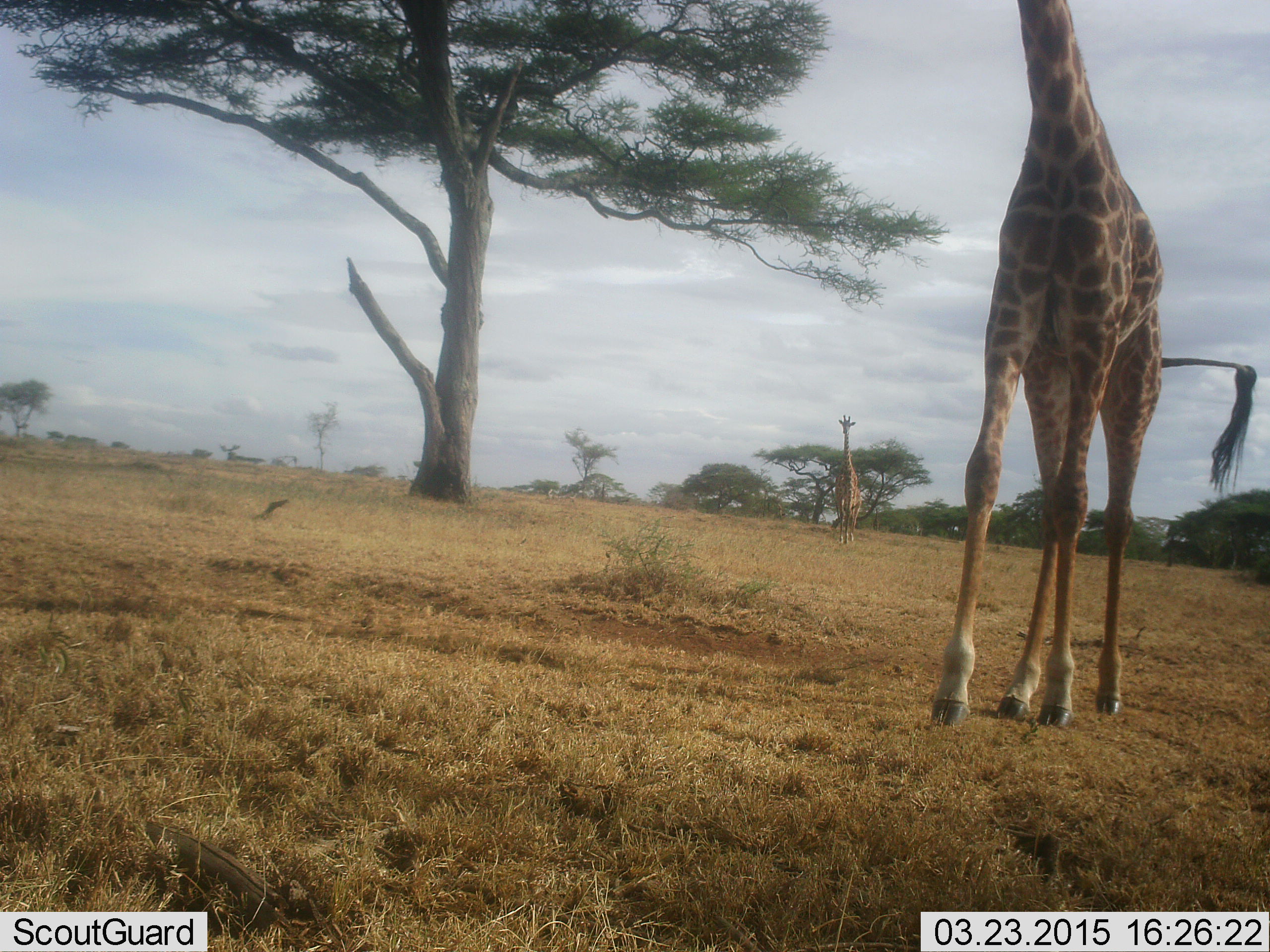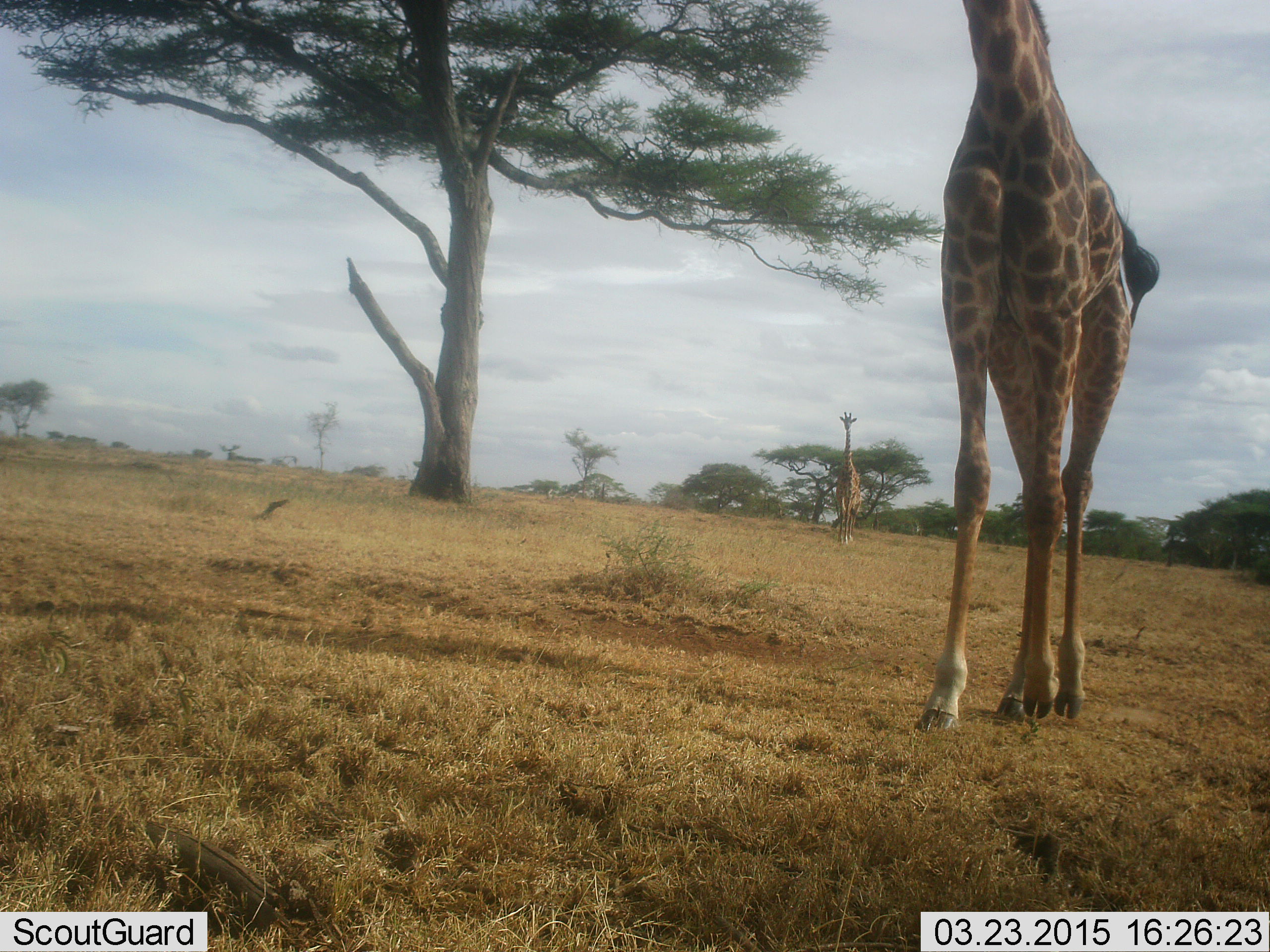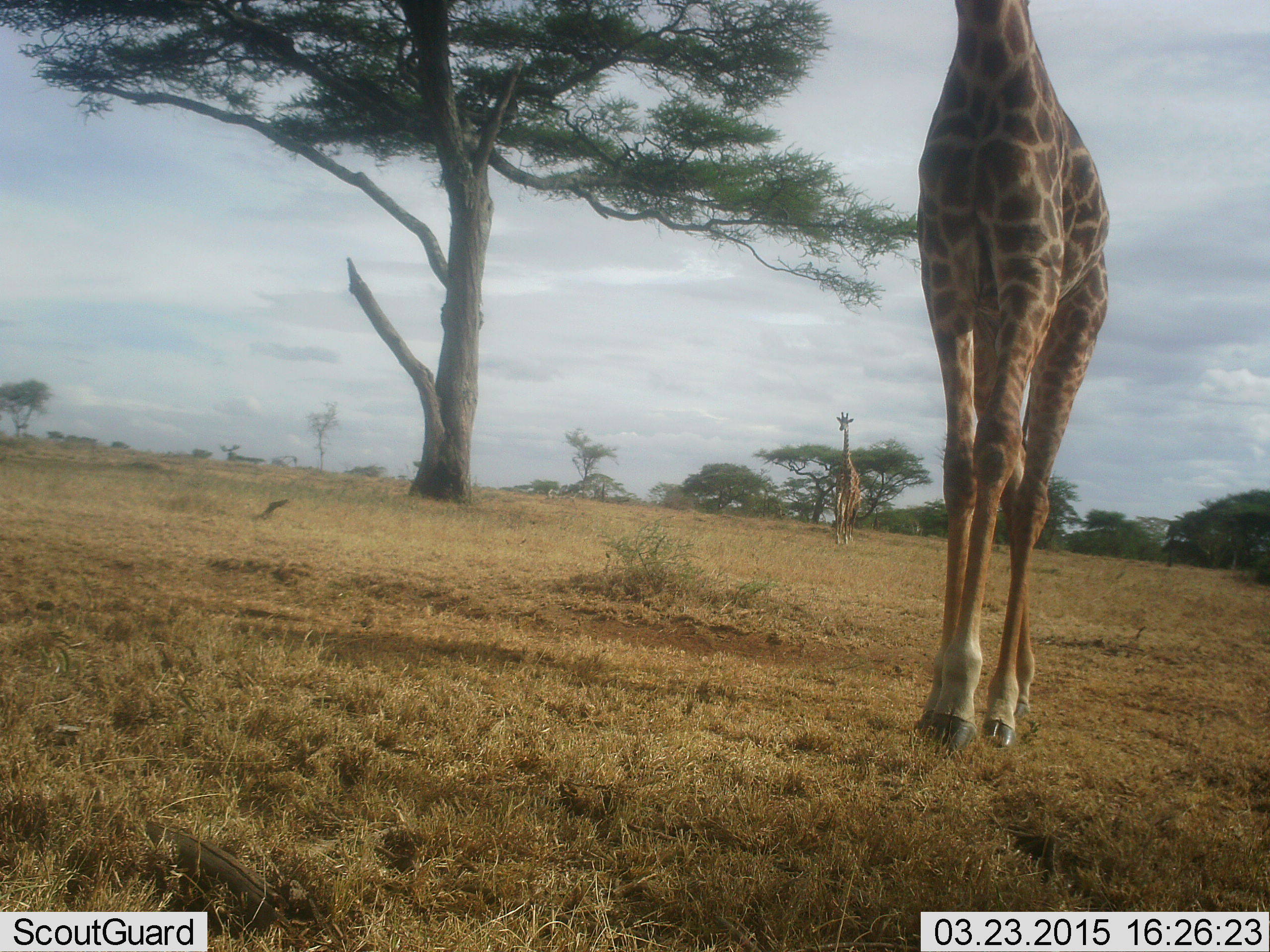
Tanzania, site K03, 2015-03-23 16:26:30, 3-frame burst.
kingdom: Animalia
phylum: Chordata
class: Mammalia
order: Artiodactyla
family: Giraffidae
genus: Giraffa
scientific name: Giraffa camelopardalis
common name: giraffe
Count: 2.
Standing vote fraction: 20%.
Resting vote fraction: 0%.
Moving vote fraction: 80%.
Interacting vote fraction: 0%.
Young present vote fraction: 0%.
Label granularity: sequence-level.